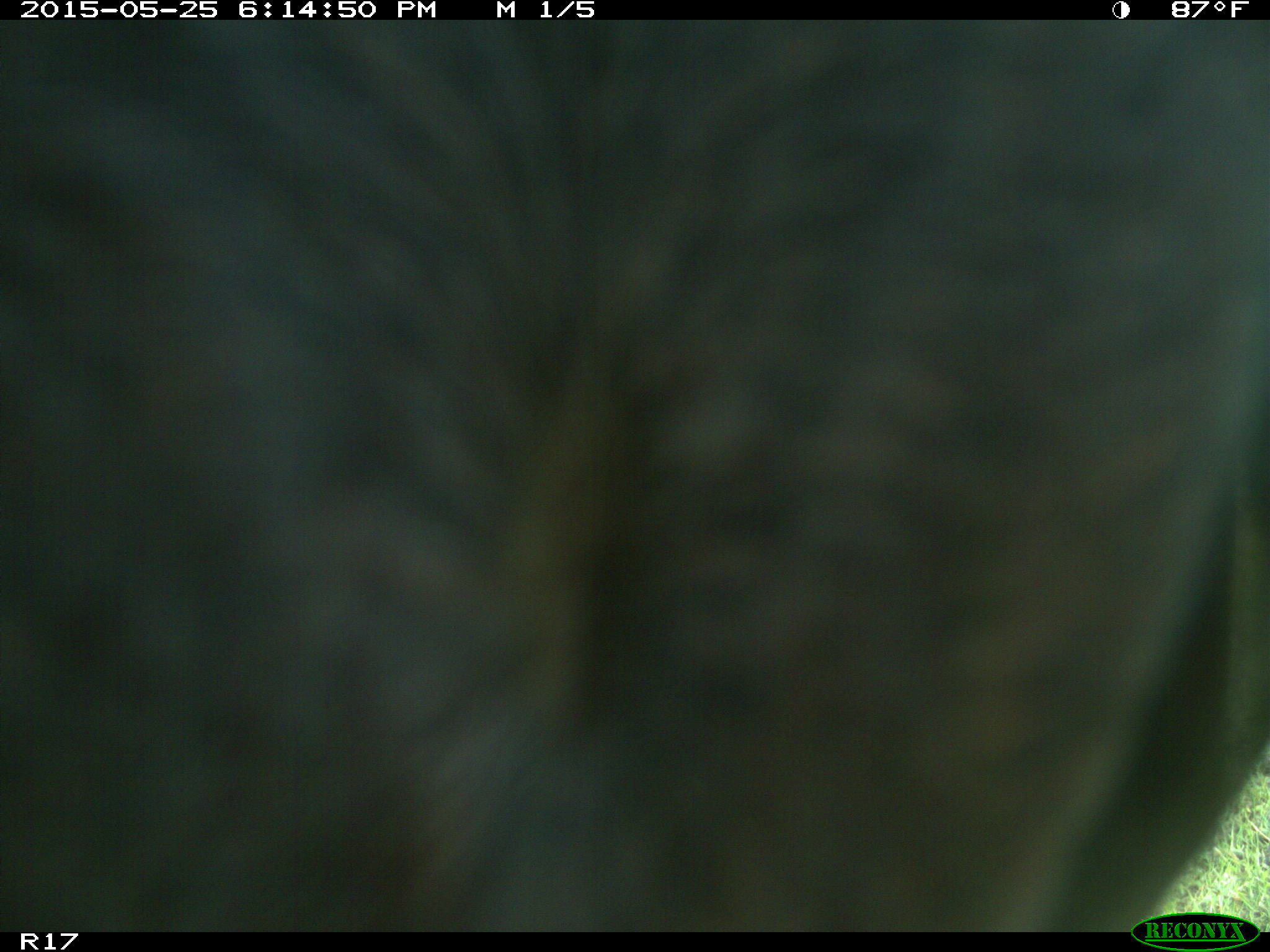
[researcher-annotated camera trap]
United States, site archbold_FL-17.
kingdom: Animalia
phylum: Chordata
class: Mammalia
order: Artiodactyla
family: Bovidae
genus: Bos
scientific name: Bos taurus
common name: domestic cow